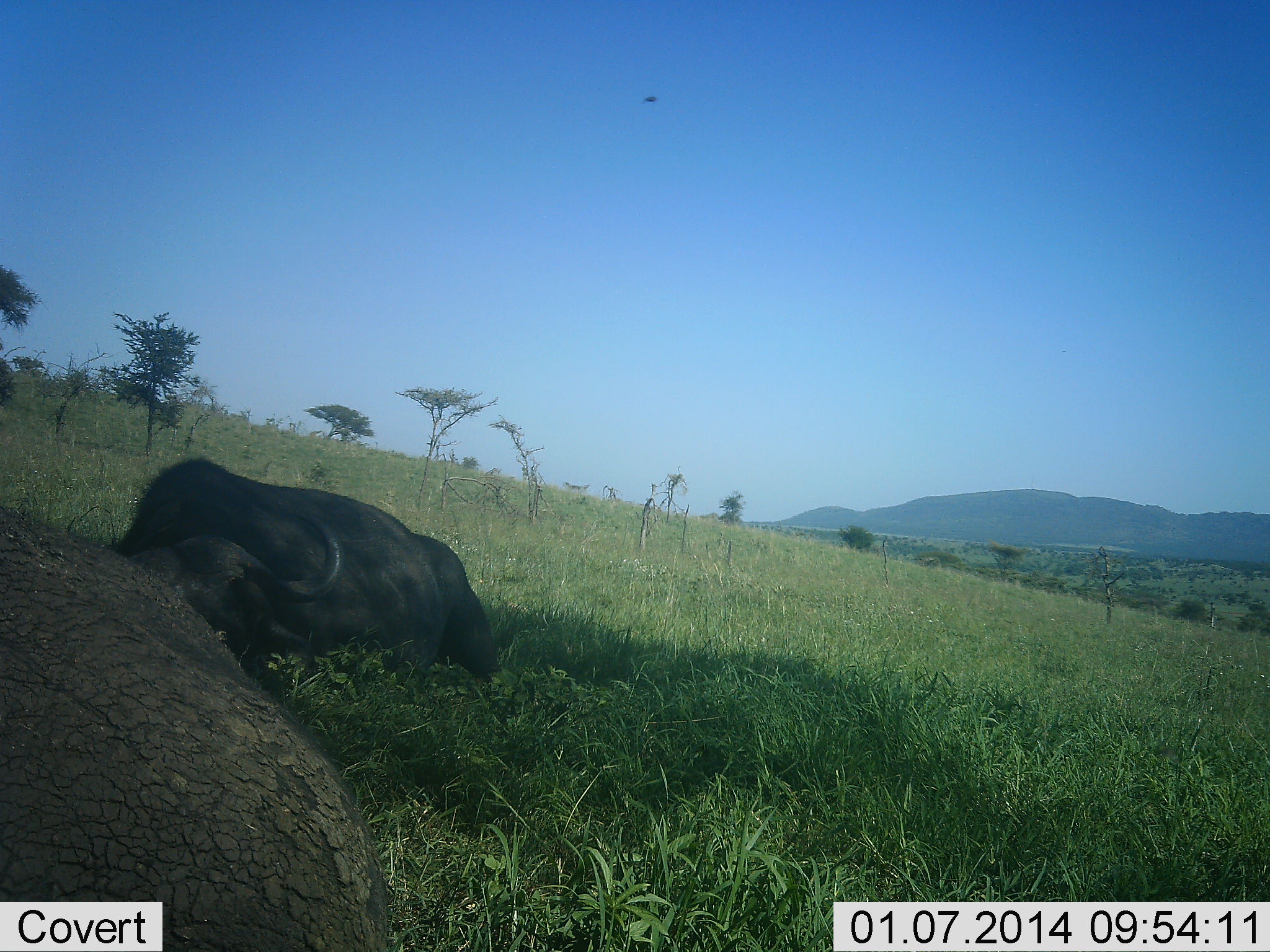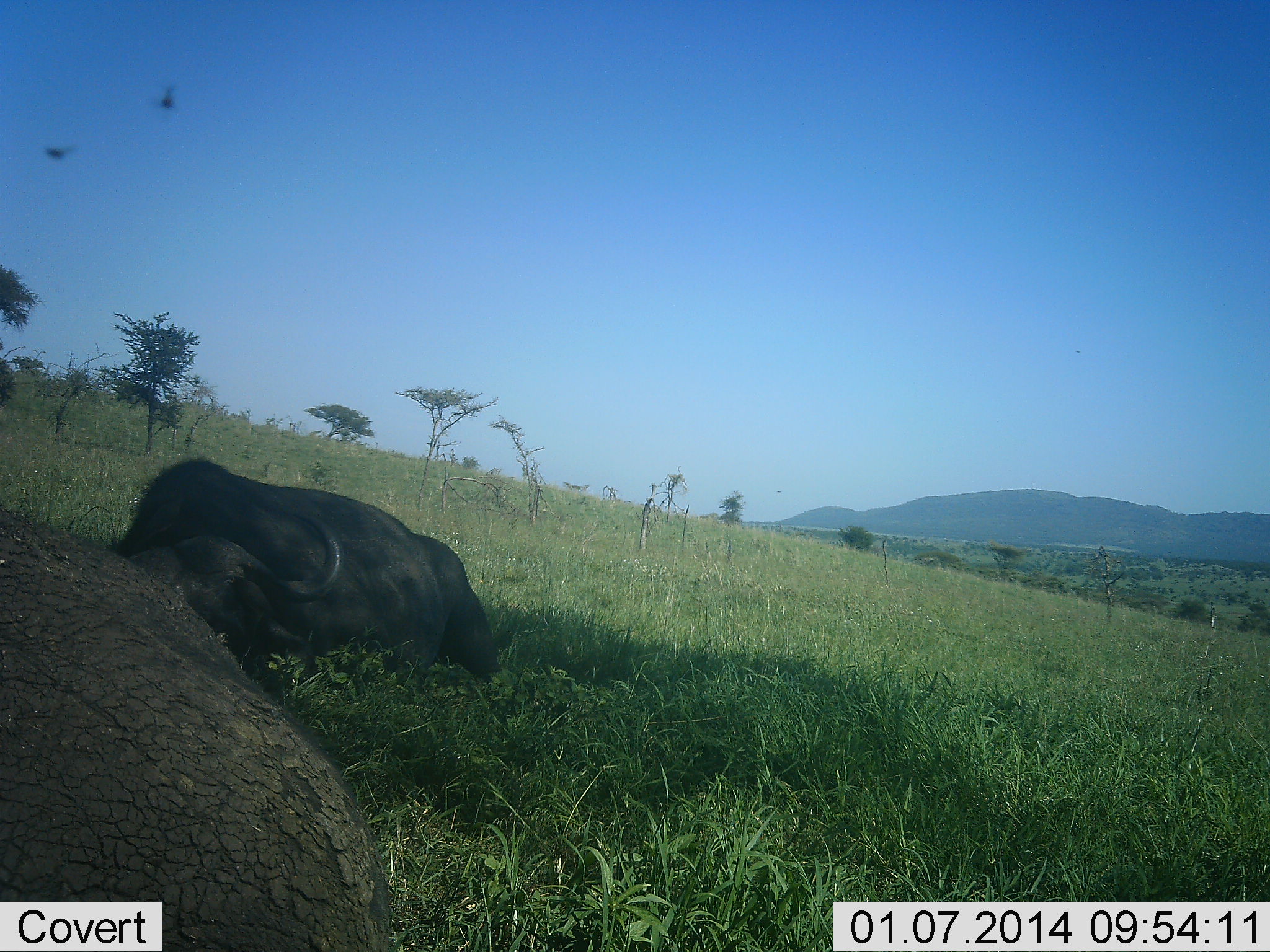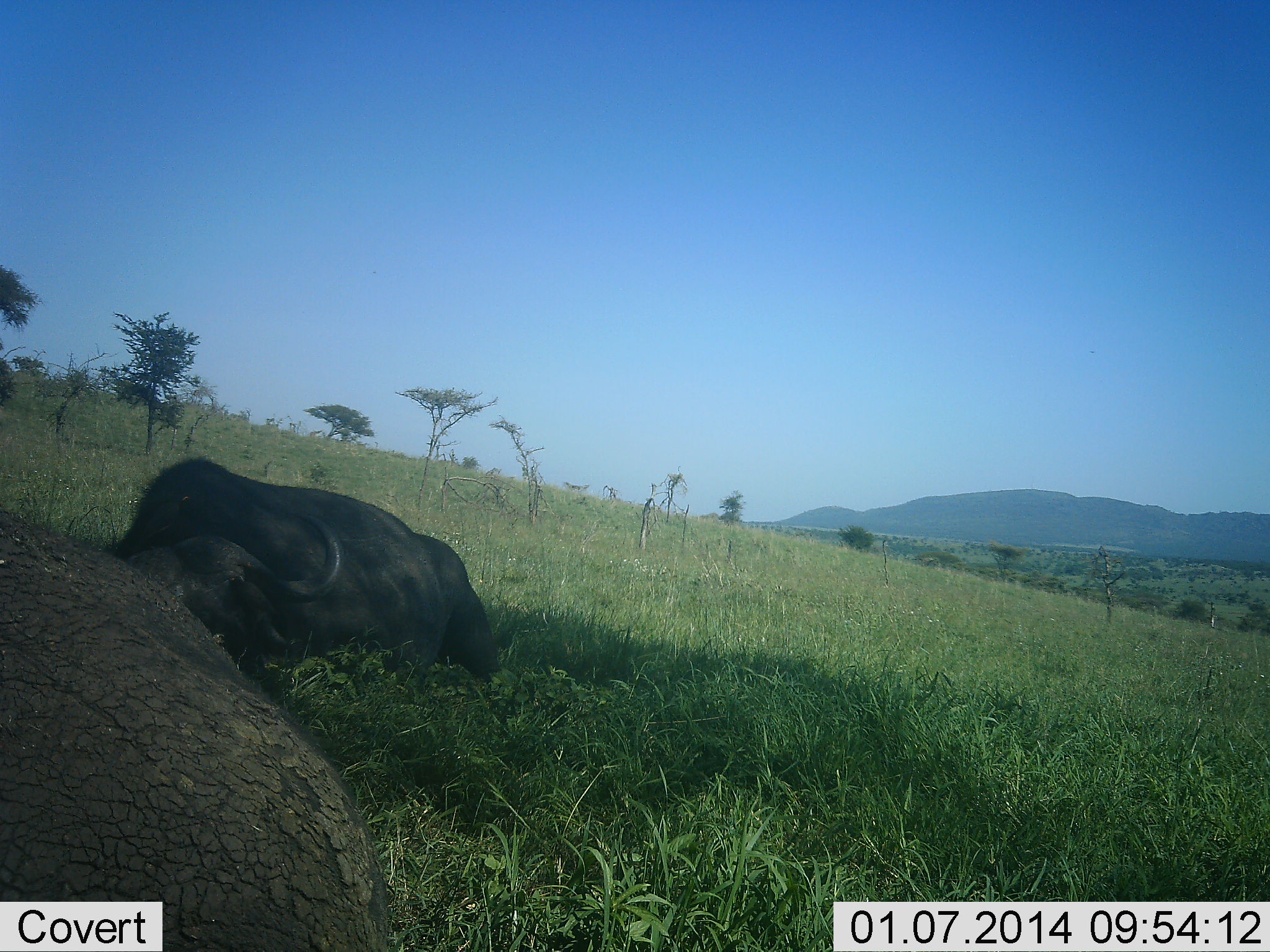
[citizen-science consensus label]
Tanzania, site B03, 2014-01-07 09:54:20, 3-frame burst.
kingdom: Animalia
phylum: Chordata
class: Mammalia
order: Artiodactyla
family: Bovidae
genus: Syncerus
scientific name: Syncerus caffer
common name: cape buffalo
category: buffalo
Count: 2.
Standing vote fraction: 0%.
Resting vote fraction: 100%.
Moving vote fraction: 0%.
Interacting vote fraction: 0%.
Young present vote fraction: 0%.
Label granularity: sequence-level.